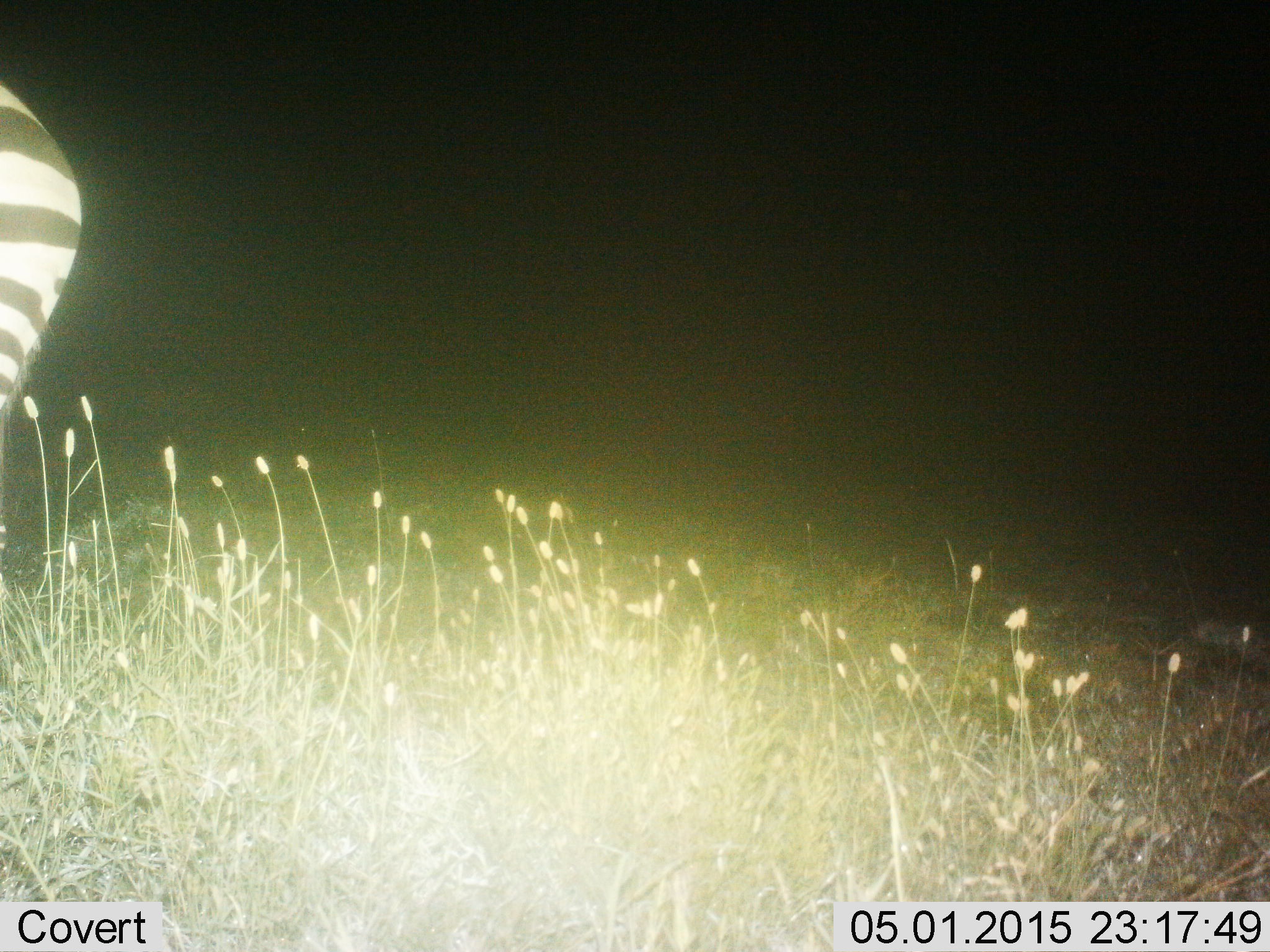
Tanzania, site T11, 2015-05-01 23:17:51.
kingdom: Animalia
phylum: Chordata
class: Mammalia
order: Perissodactyla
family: Equidae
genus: Equus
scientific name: Equus quagga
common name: plains zebra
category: zebra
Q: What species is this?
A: Zebra (plains zebra) (Equus quagga).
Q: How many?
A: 1.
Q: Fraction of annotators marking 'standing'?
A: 90%.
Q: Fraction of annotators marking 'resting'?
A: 0%.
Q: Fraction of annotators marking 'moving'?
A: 10%.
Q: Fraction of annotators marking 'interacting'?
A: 0%.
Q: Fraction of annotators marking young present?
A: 0%.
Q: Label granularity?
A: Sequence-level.